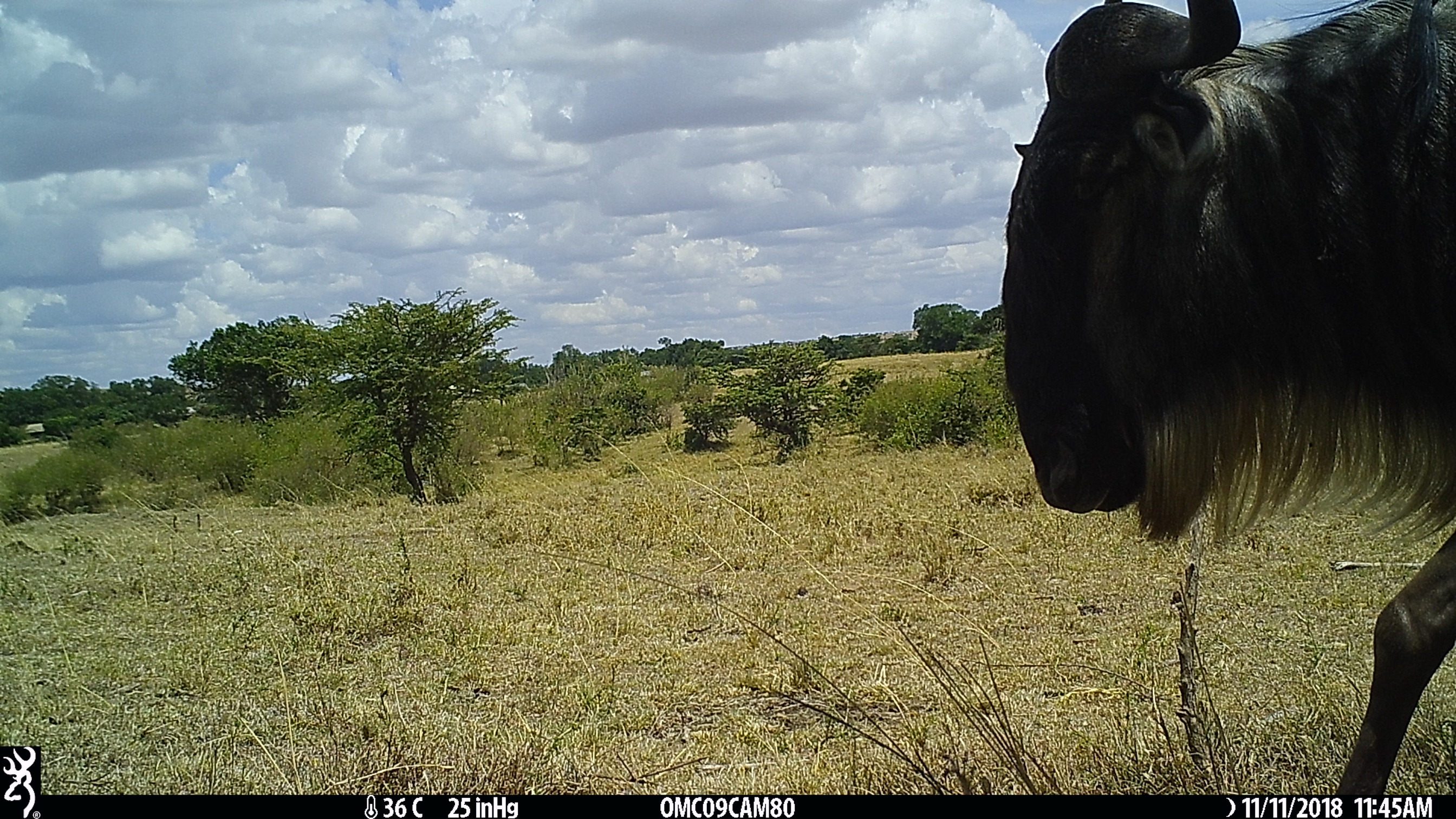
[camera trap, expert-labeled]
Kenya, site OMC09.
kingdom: Animalia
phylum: Chordata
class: Mammalia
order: Artiodactyla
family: Bovidae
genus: Connochaetes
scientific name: Connochaetes taurinus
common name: blue wildebeest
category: wildebeest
Wildebeest (blue wildebeest) (Connochaetes taurinus).